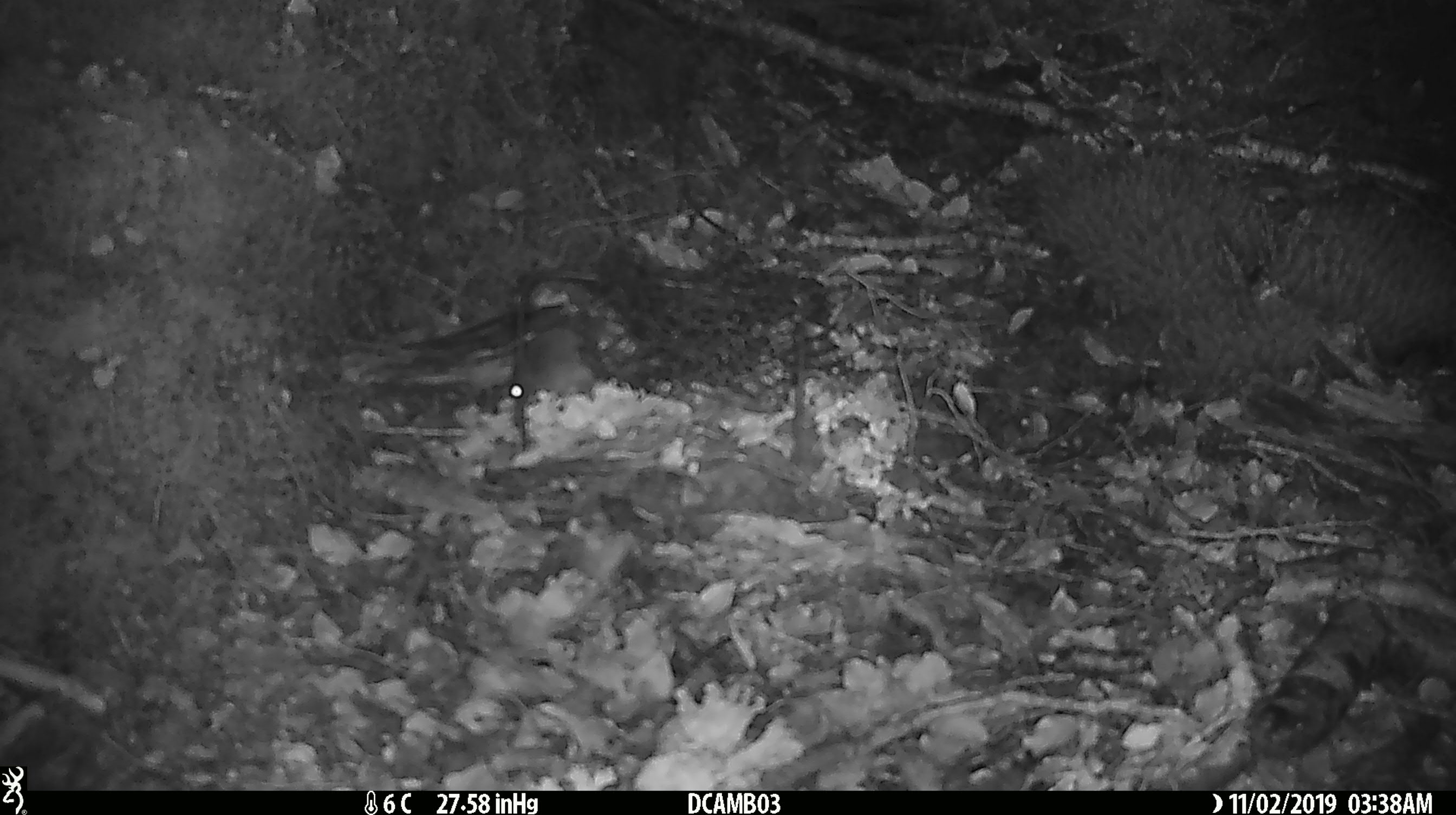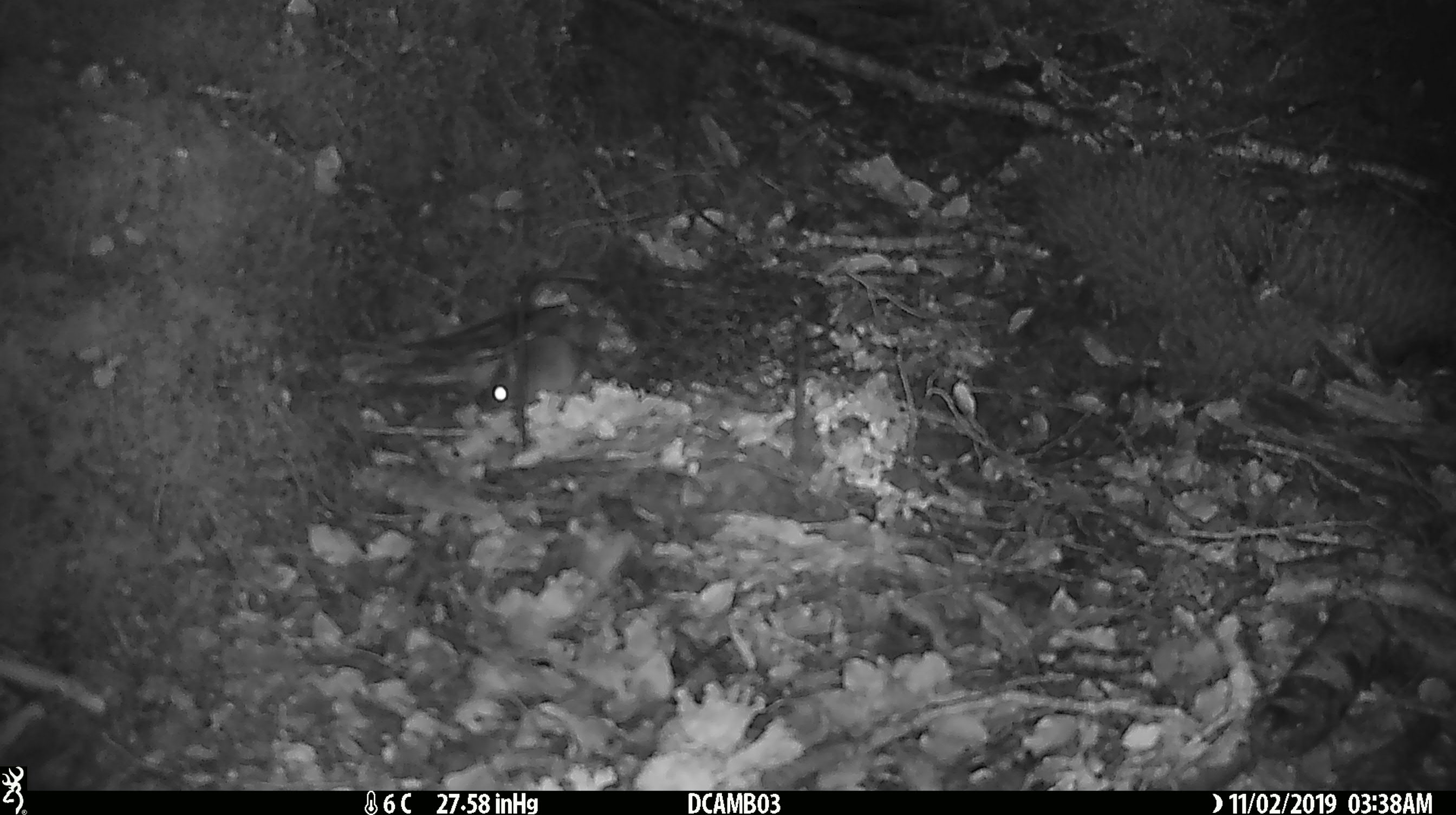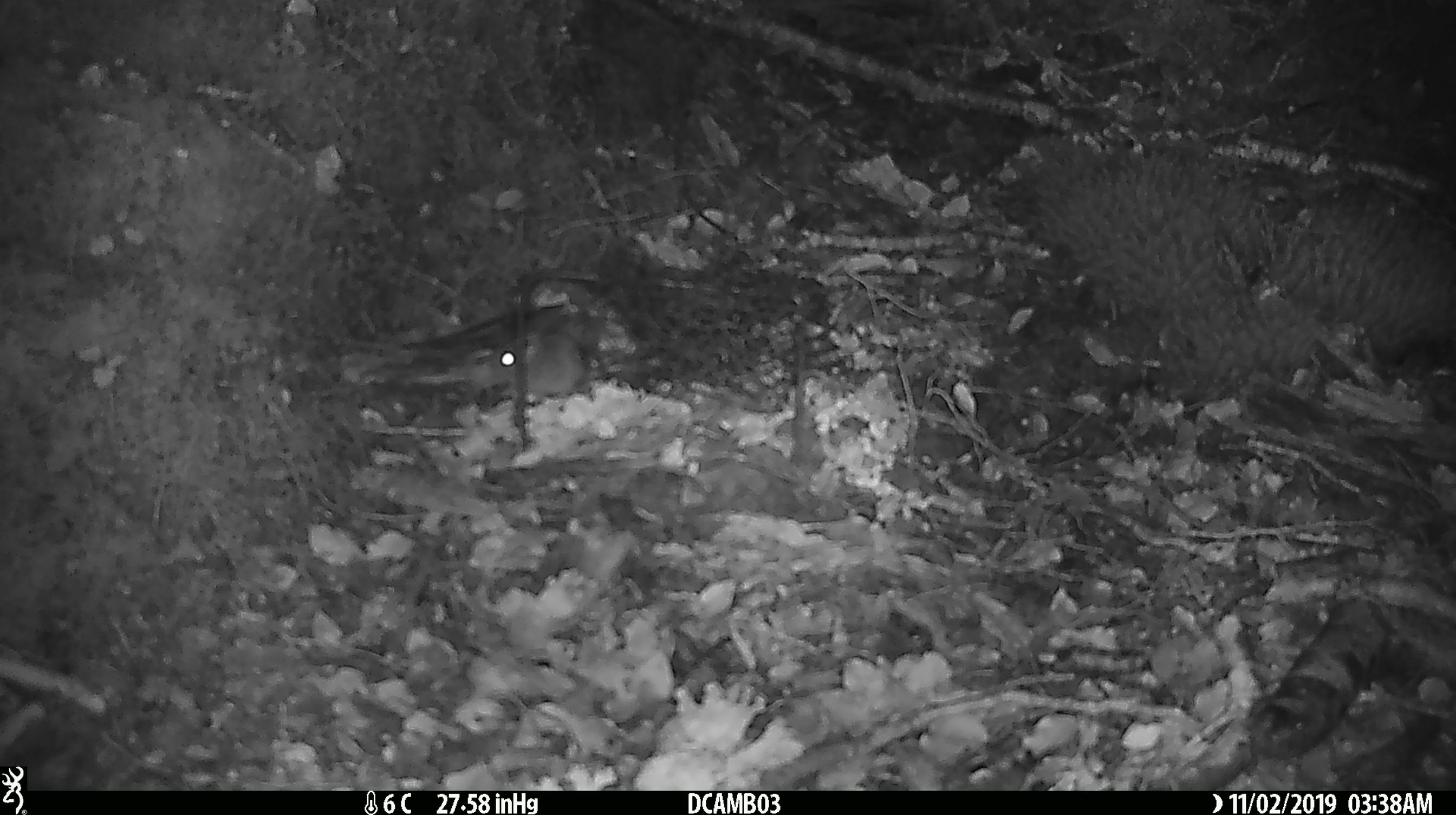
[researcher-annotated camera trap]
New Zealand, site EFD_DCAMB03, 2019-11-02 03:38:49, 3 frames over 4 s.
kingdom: Animalia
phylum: Chordata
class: Mammalia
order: Rodentia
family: Muridae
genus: Mus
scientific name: Mus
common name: mouse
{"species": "mouse (Mus)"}